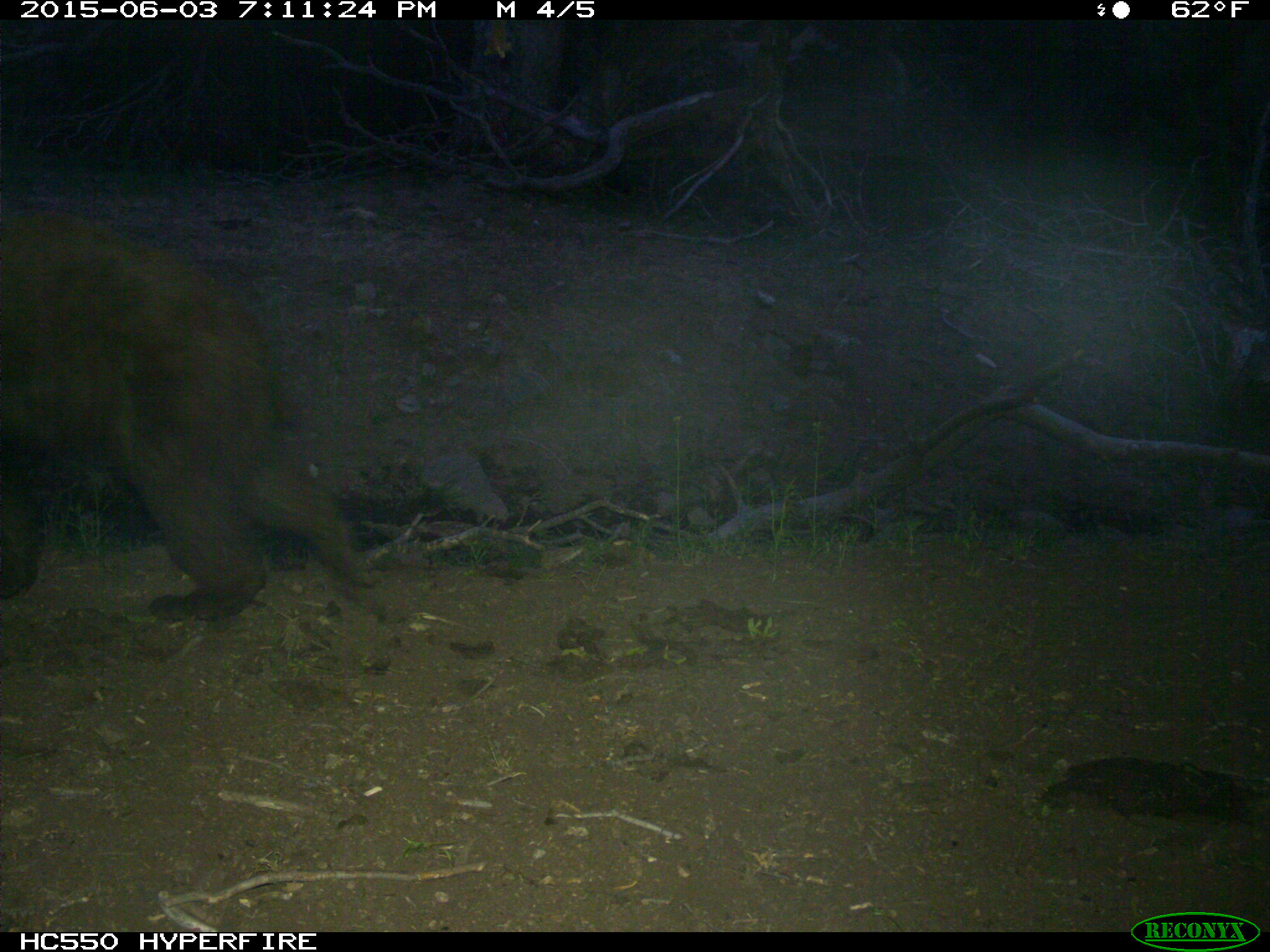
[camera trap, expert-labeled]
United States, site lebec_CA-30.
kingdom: Animalia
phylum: Chordata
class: Mammalia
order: Carnivora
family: Ursidae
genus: Ursus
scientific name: Ursus americanus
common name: american black bear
Ursus americanus (american black bear).